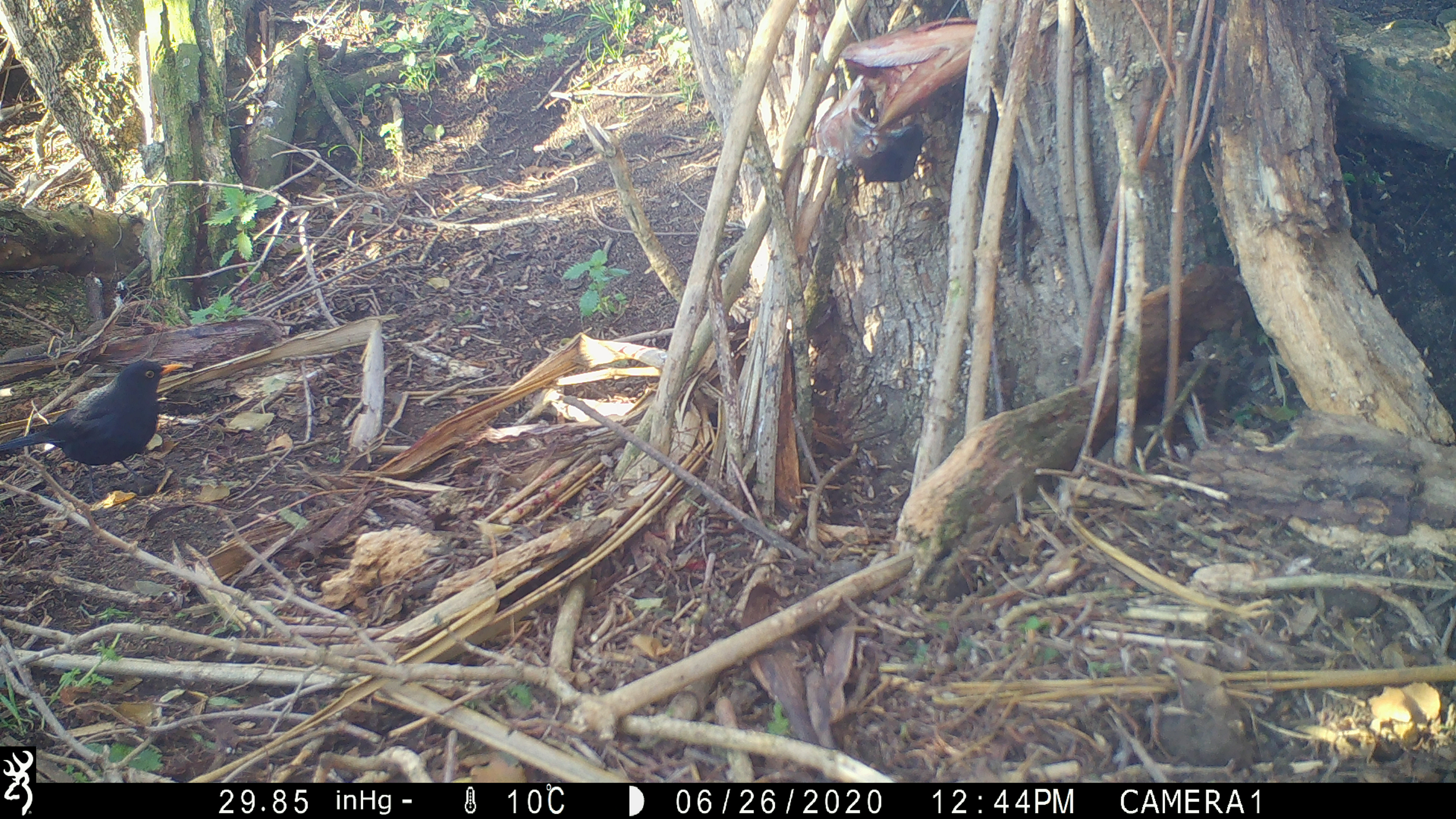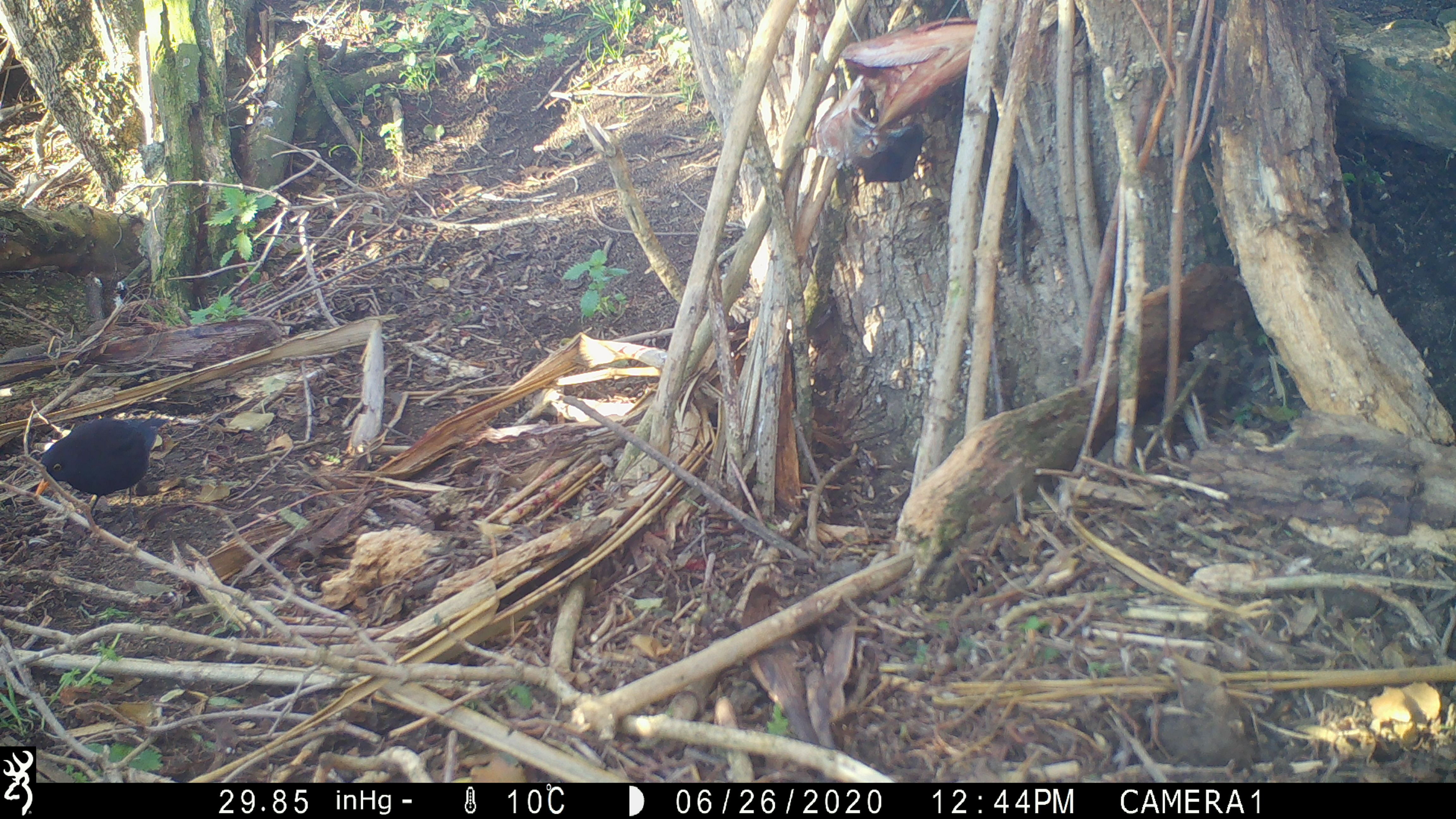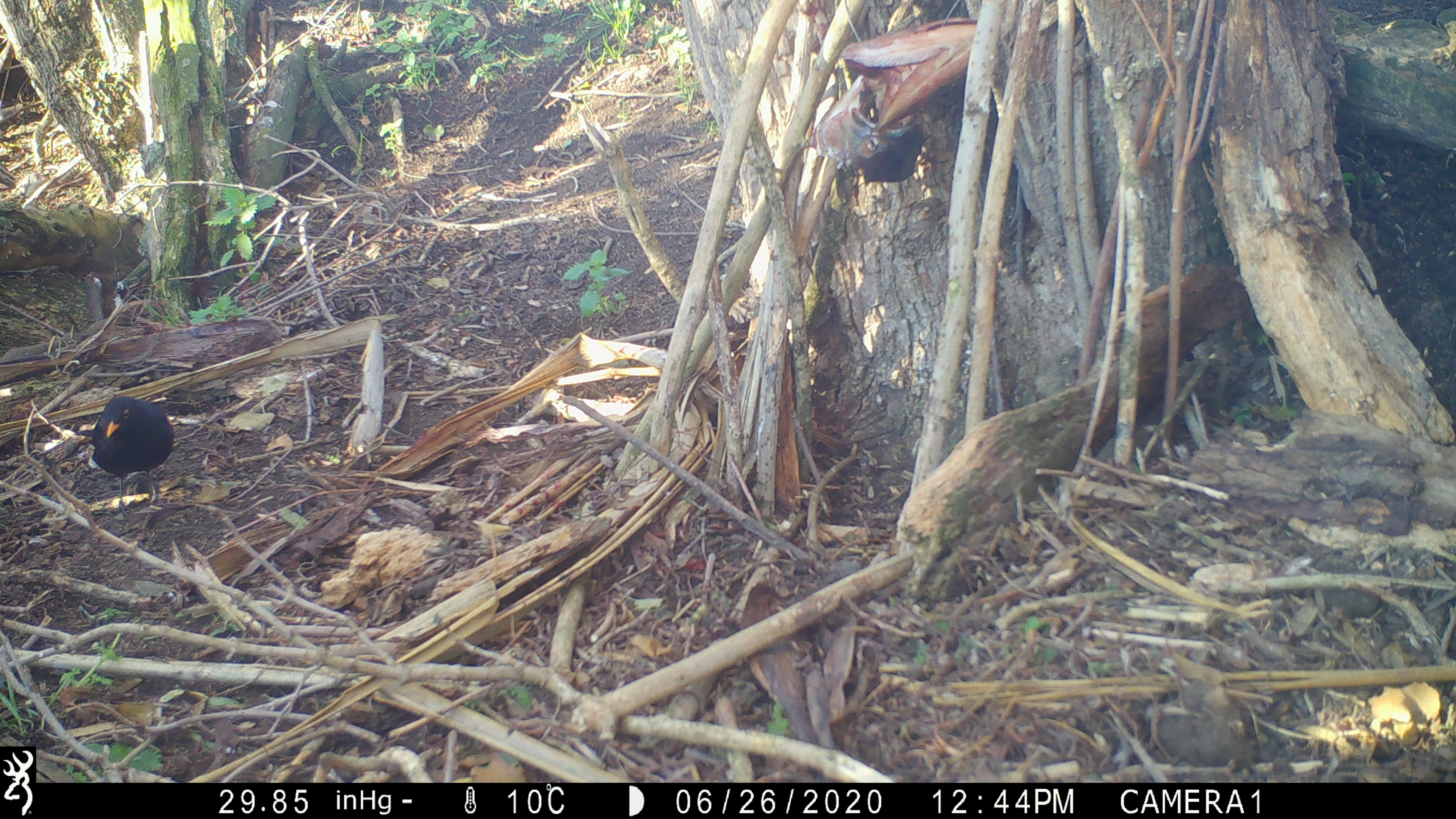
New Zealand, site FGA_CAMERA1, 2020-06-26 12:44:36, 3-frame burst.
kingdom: Animalia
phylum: Chordata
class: Aves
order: Passeriformes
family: Turdidae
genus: Turdus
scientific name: Turdus merula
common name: eurasian blackbird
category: blackbird